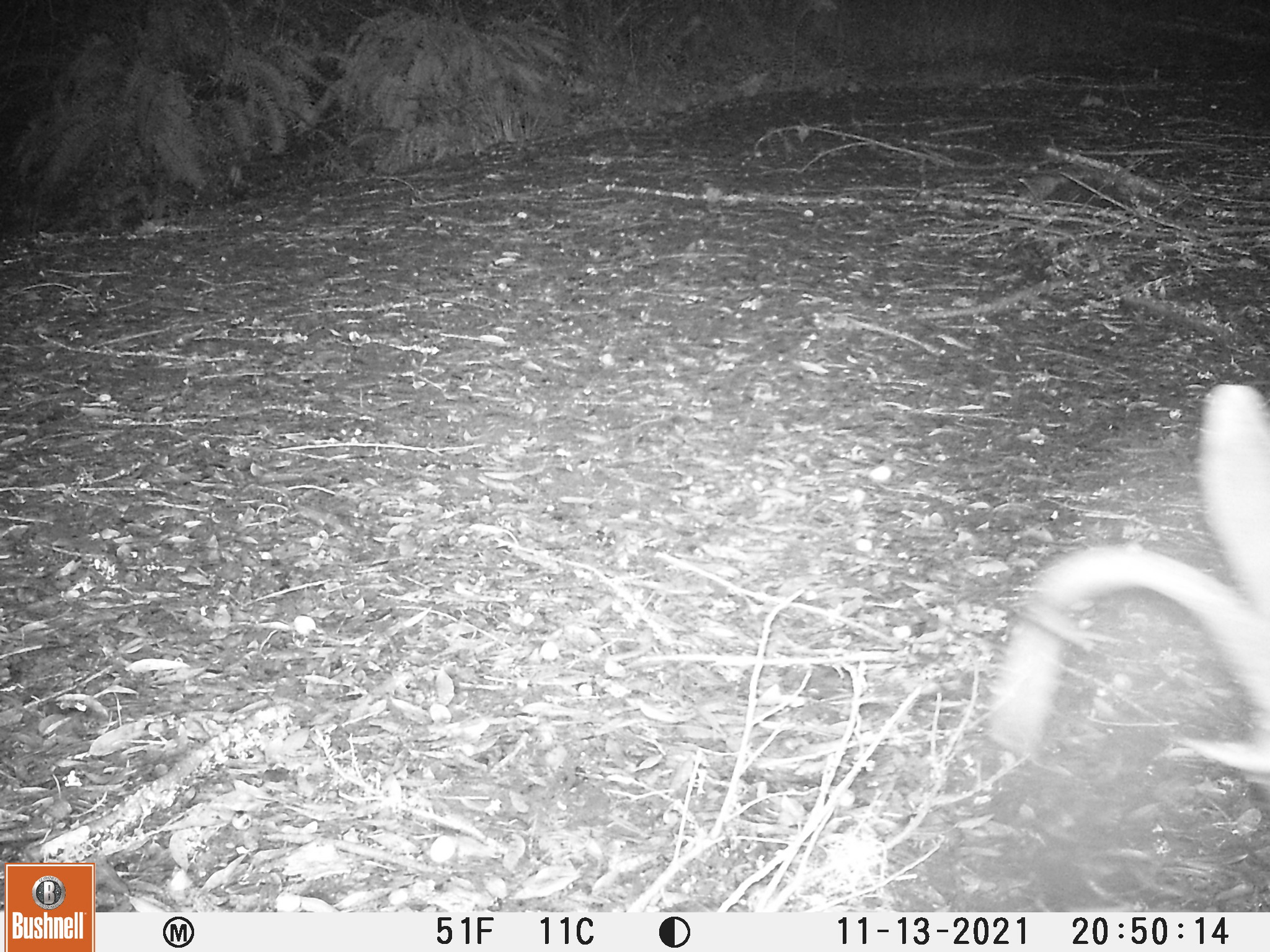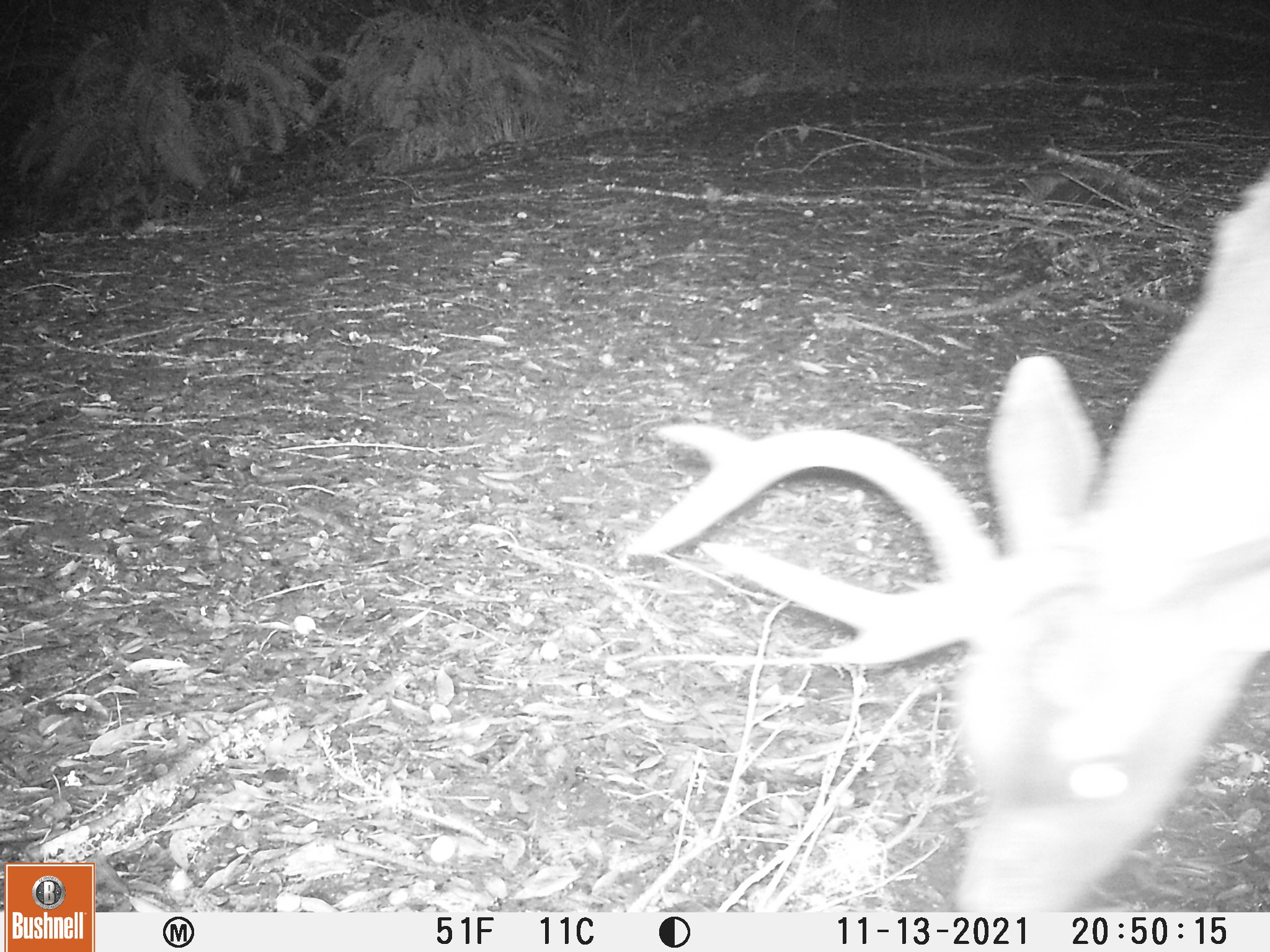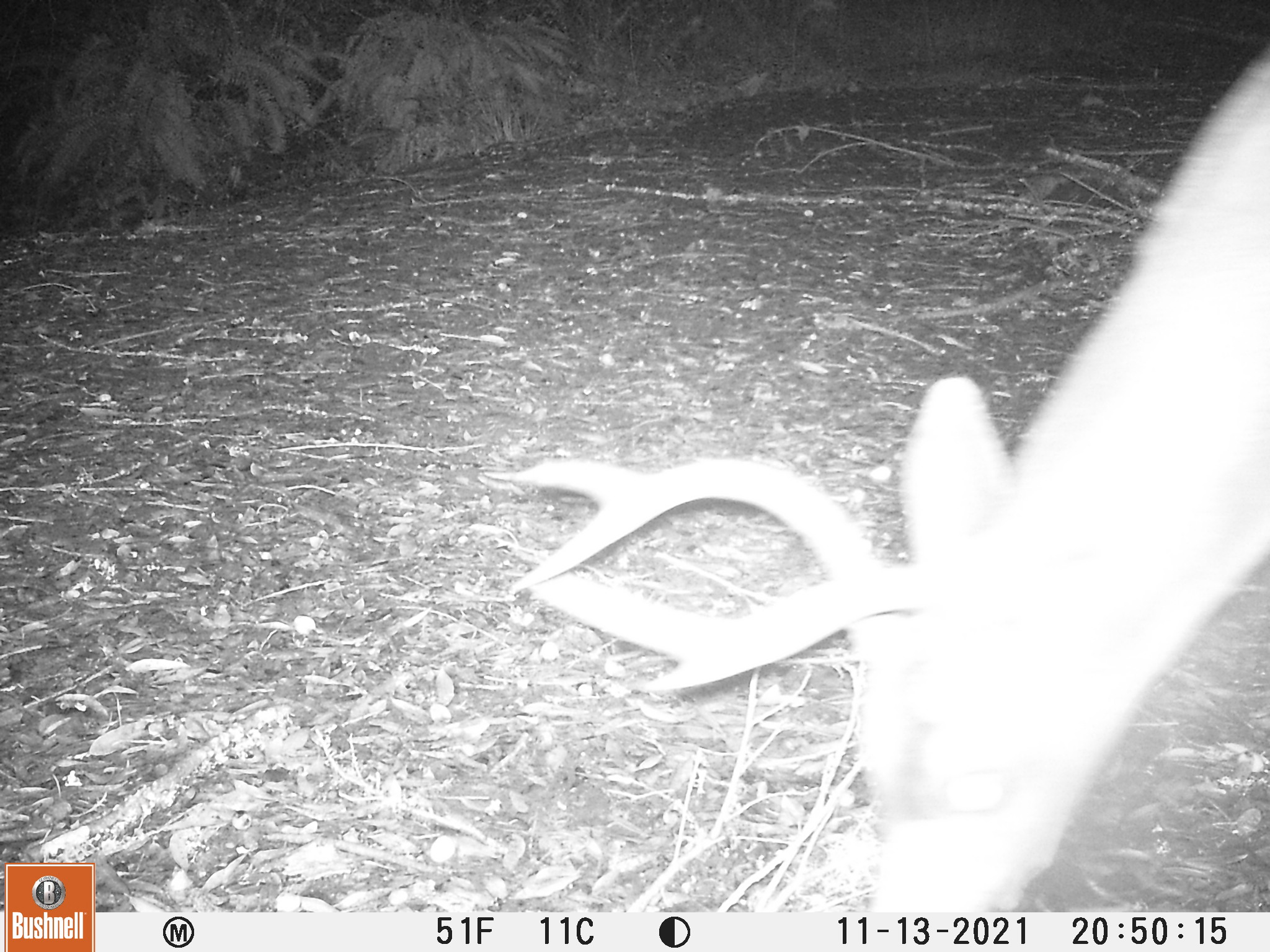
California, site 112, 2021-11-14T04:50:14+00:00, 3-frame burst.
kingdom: Animalia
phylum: Chordata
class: Mammalia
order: Artiodactyla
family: Cervidae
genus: Odocoileus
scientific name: Odocoileus hemionus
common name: mule deer